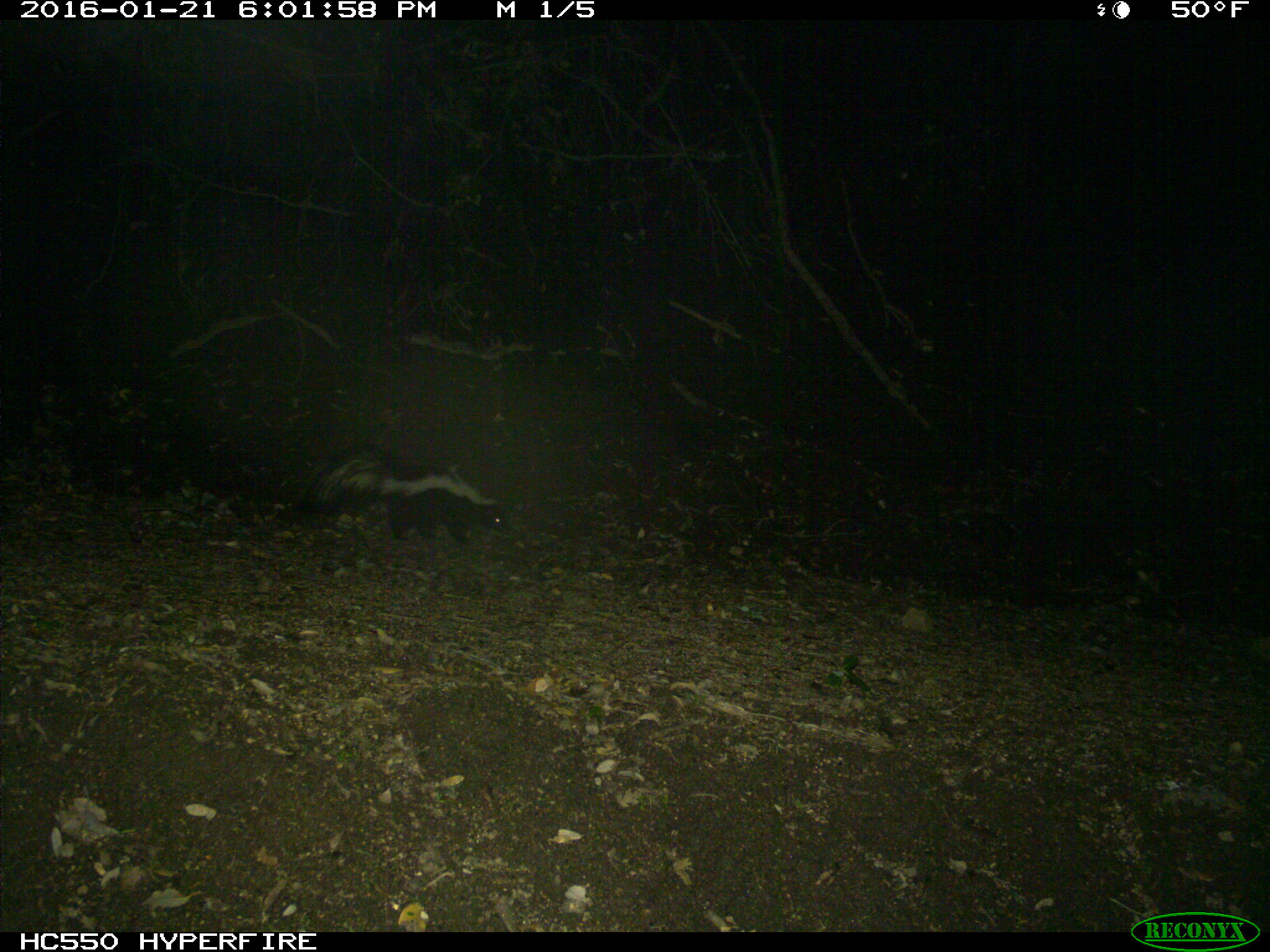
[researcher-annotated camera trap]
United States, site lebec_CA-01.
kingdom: Animalia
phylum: Chordata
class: Mammalia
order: Carnivora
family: Mephitidae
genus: Mephitis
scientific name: Mephitis mephitis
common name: striped skunk